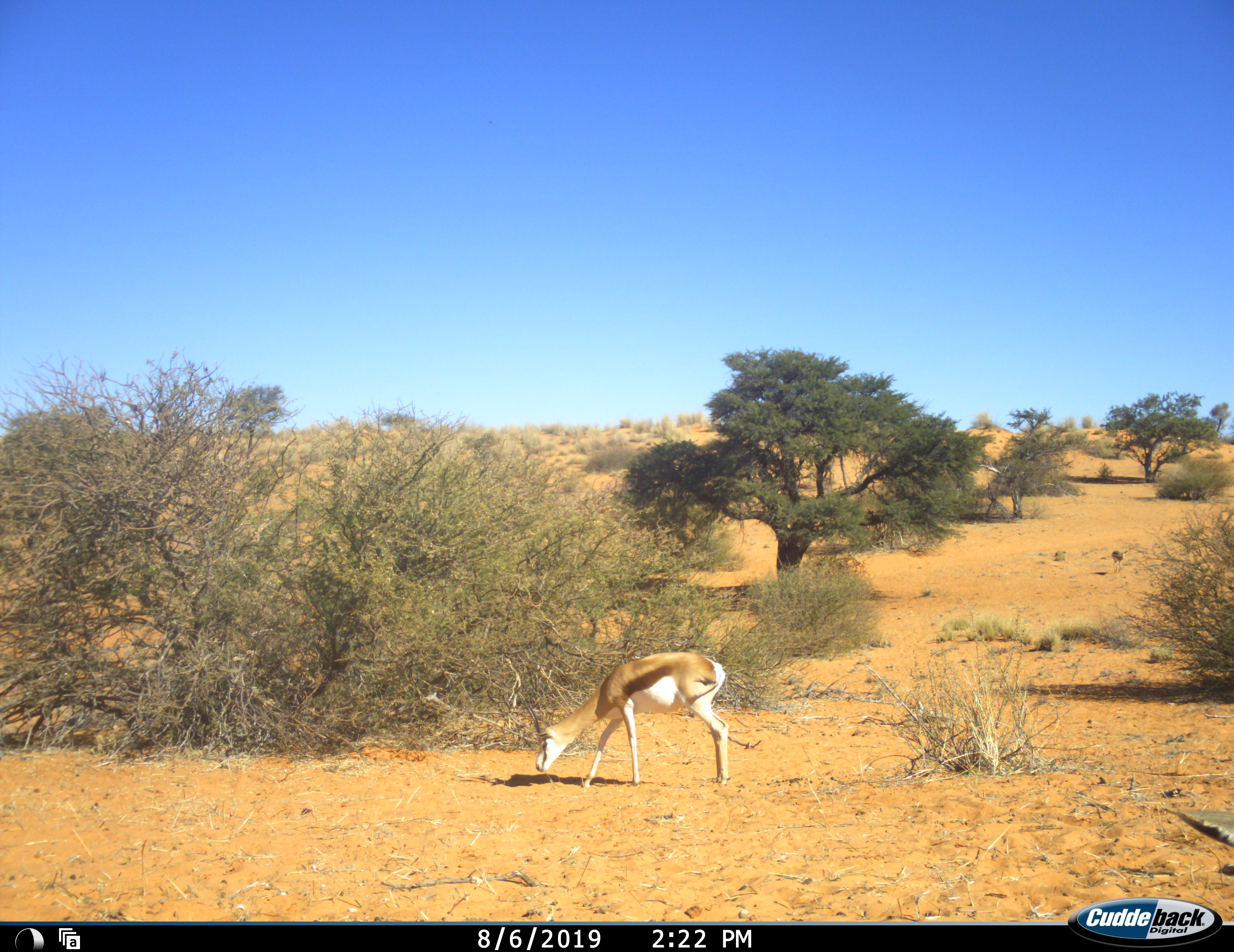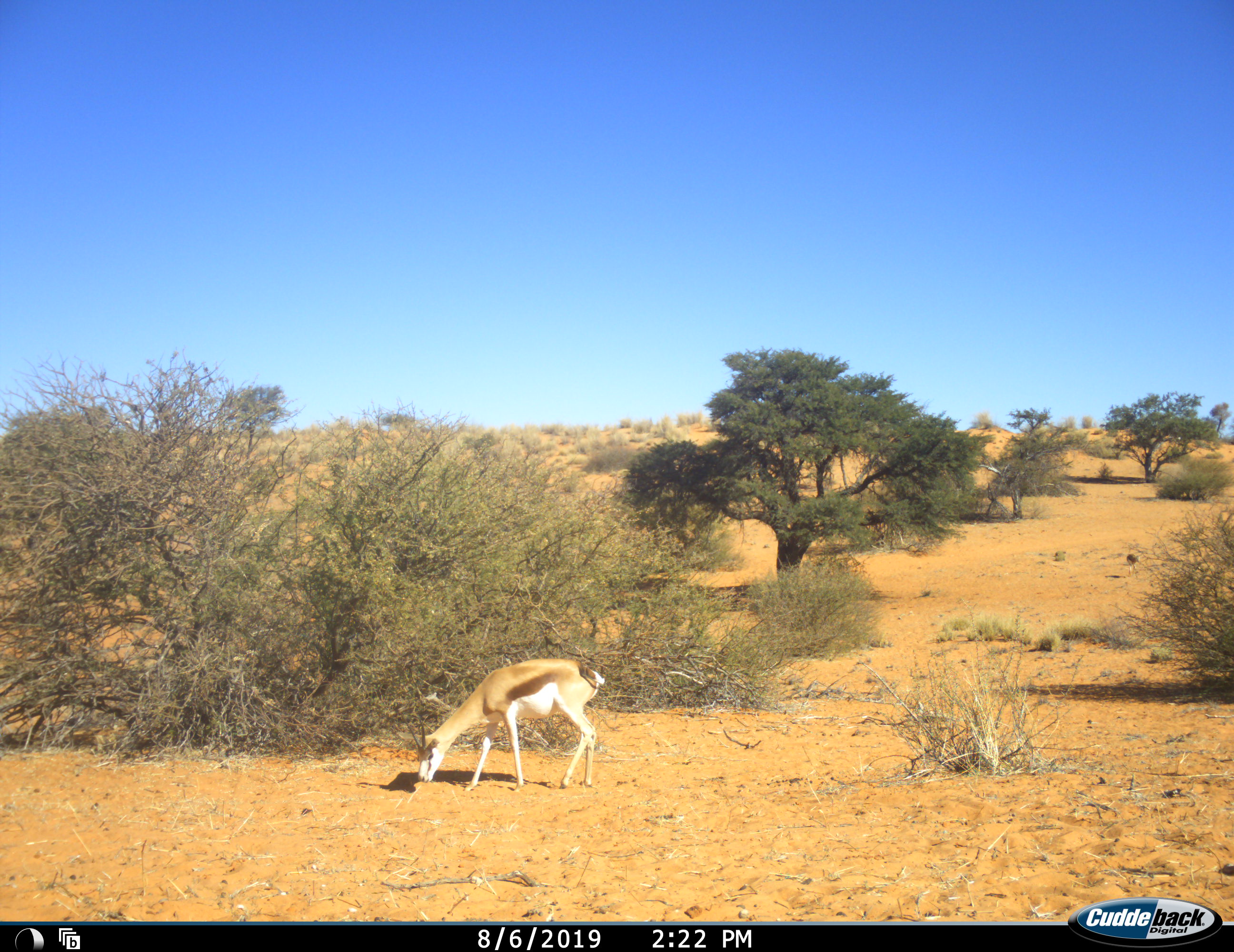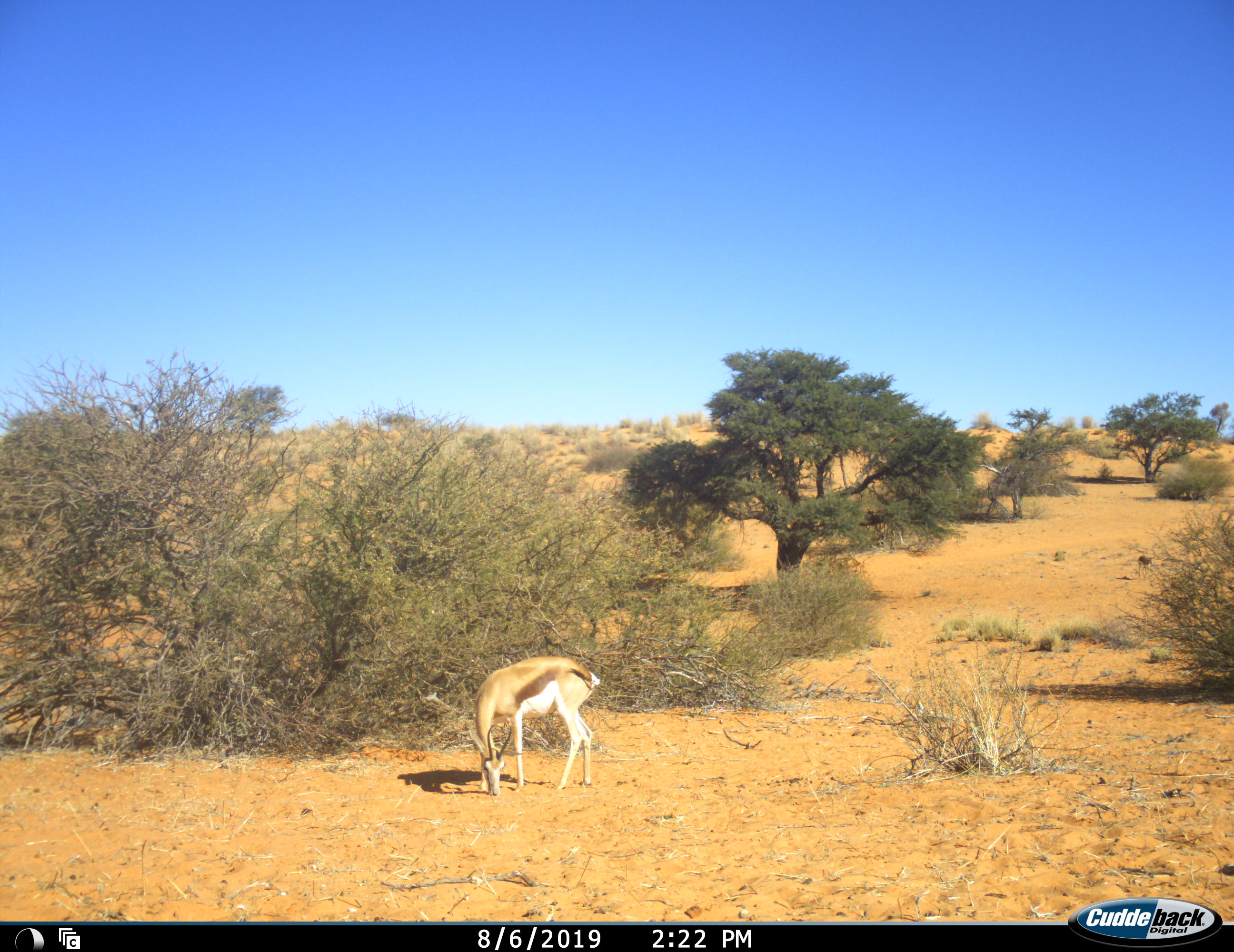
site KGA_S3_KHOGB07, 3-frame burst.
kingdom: Animalia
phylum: Chordata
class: Mammalia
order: Artiodactyla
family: Bovidae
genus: Antidorcas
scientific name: Antidorcas marsupialis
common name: springbok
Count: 3.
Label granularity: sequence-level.